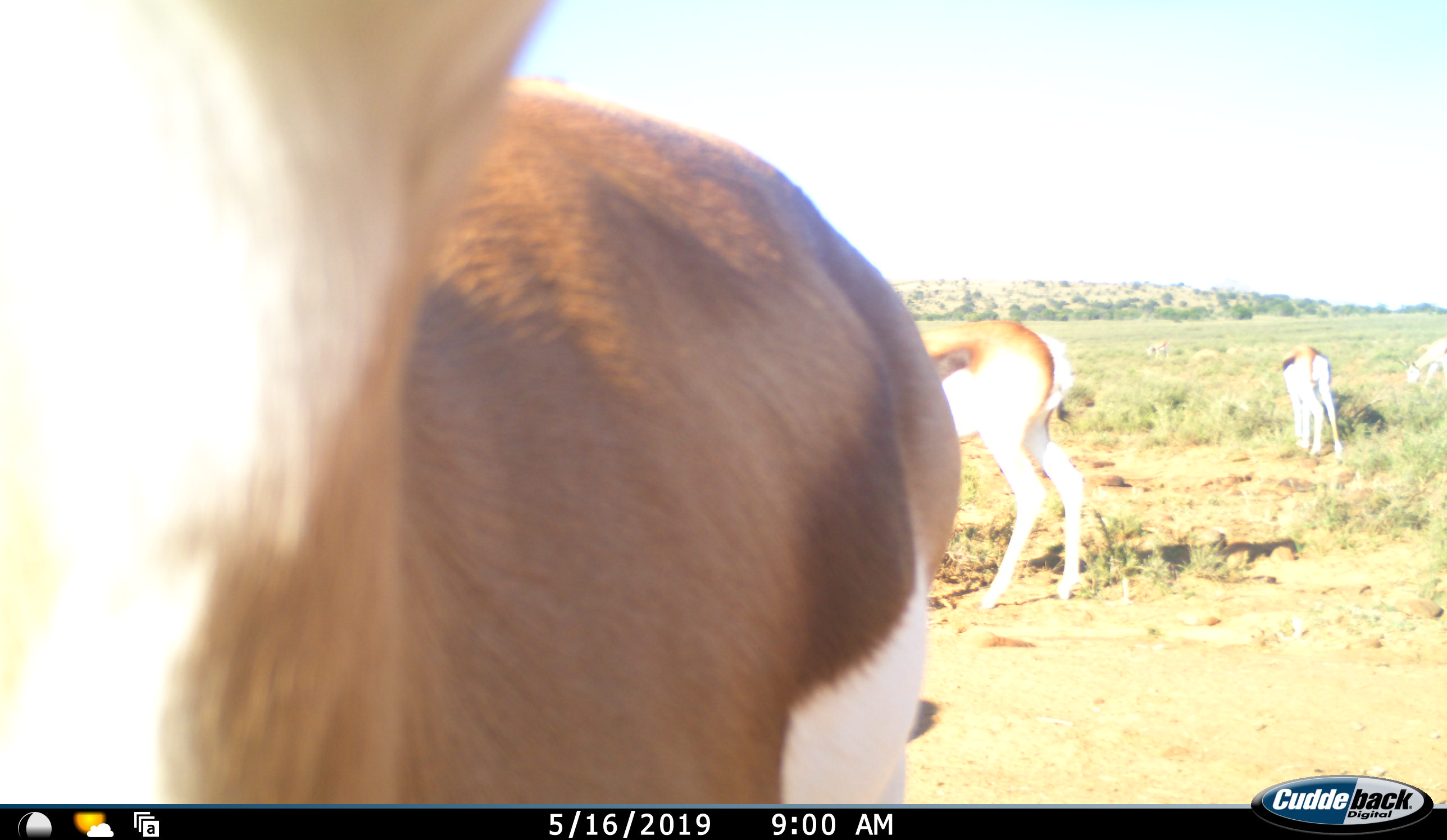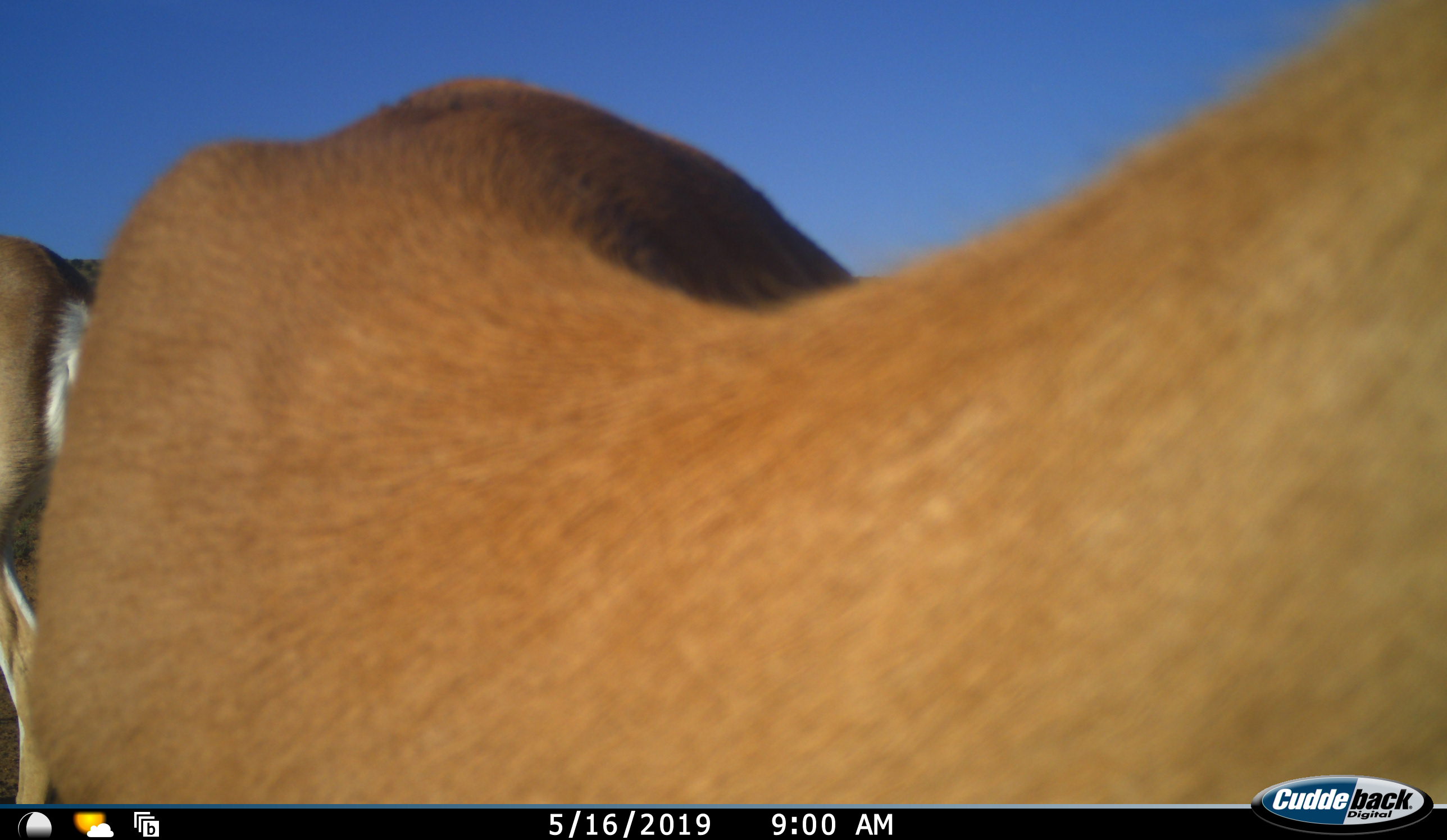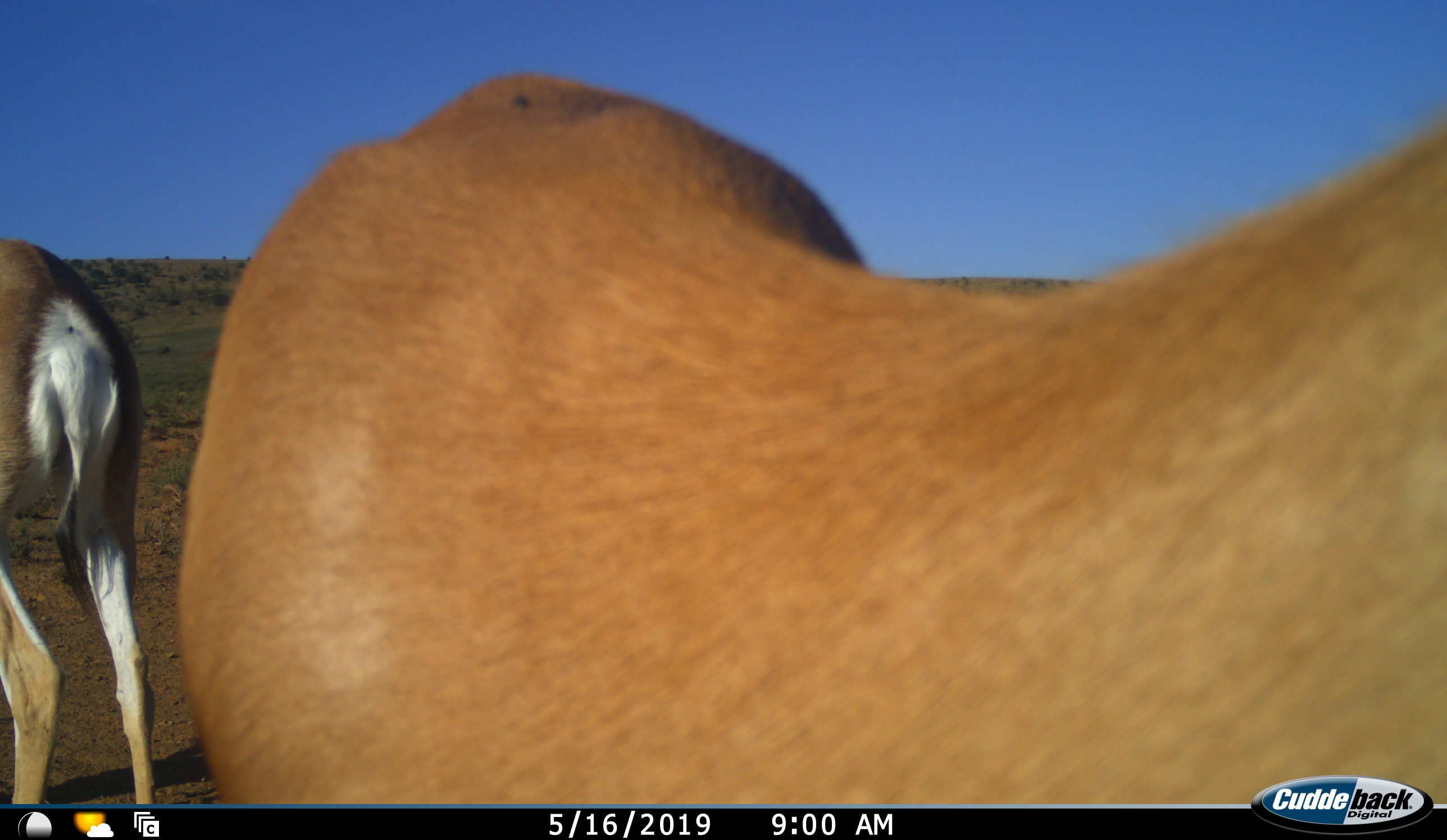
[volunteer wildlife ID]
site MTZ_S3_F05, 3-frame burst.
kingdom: Animalia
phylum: Chordata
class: Mammalia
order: Artiodactyla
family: Bovidae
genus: Antidorcas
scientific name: Antidorcas marsupialis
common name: springbok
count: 5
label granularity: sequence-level